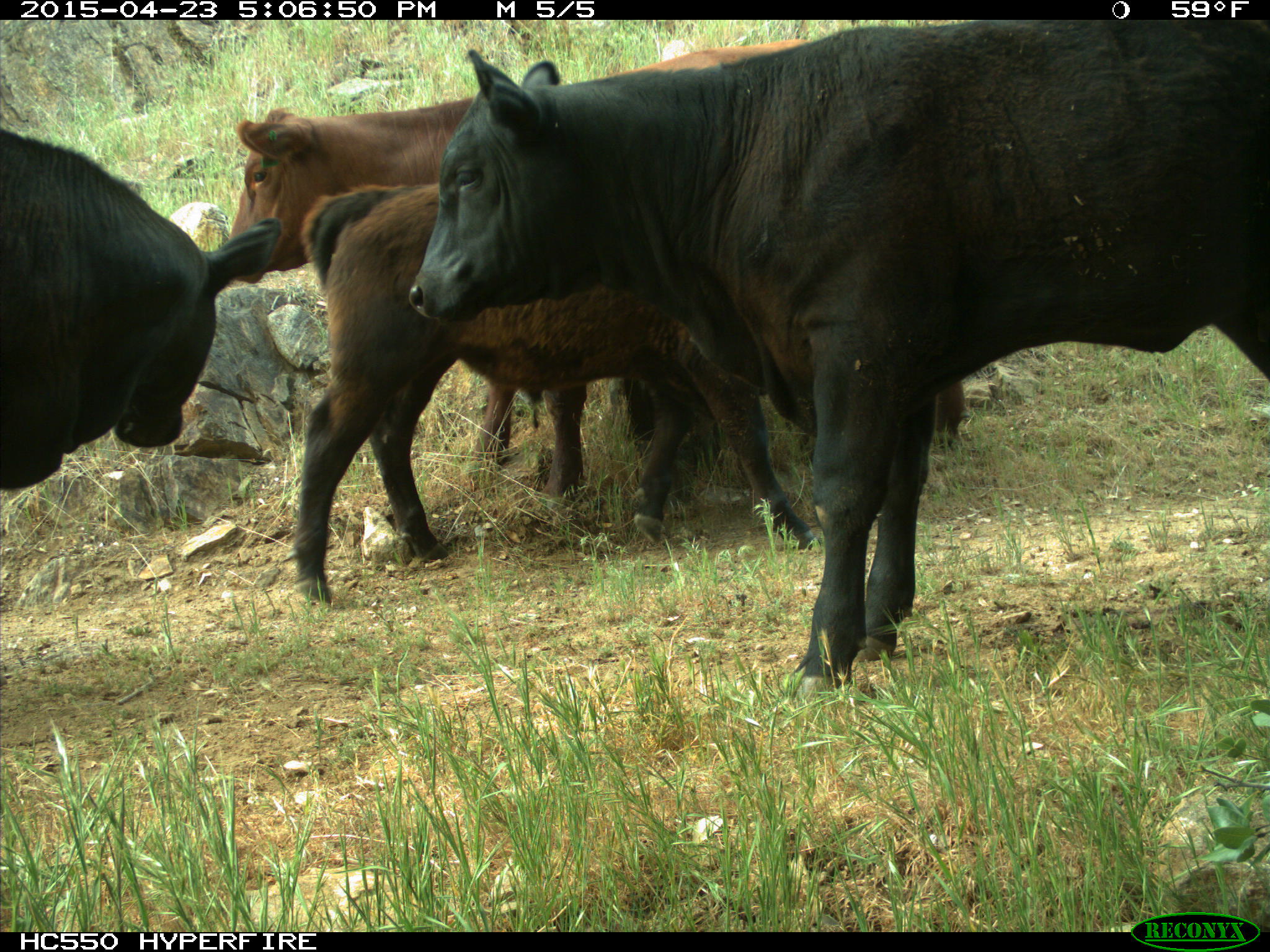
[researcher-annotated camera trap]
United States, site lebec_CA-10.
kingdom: Animalia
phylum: Chordata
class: Mammalia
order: Artiodactyla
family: Bovidae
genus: Bos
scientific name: Bos taurus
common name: domestic cow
Bos taurus (domestic cow).